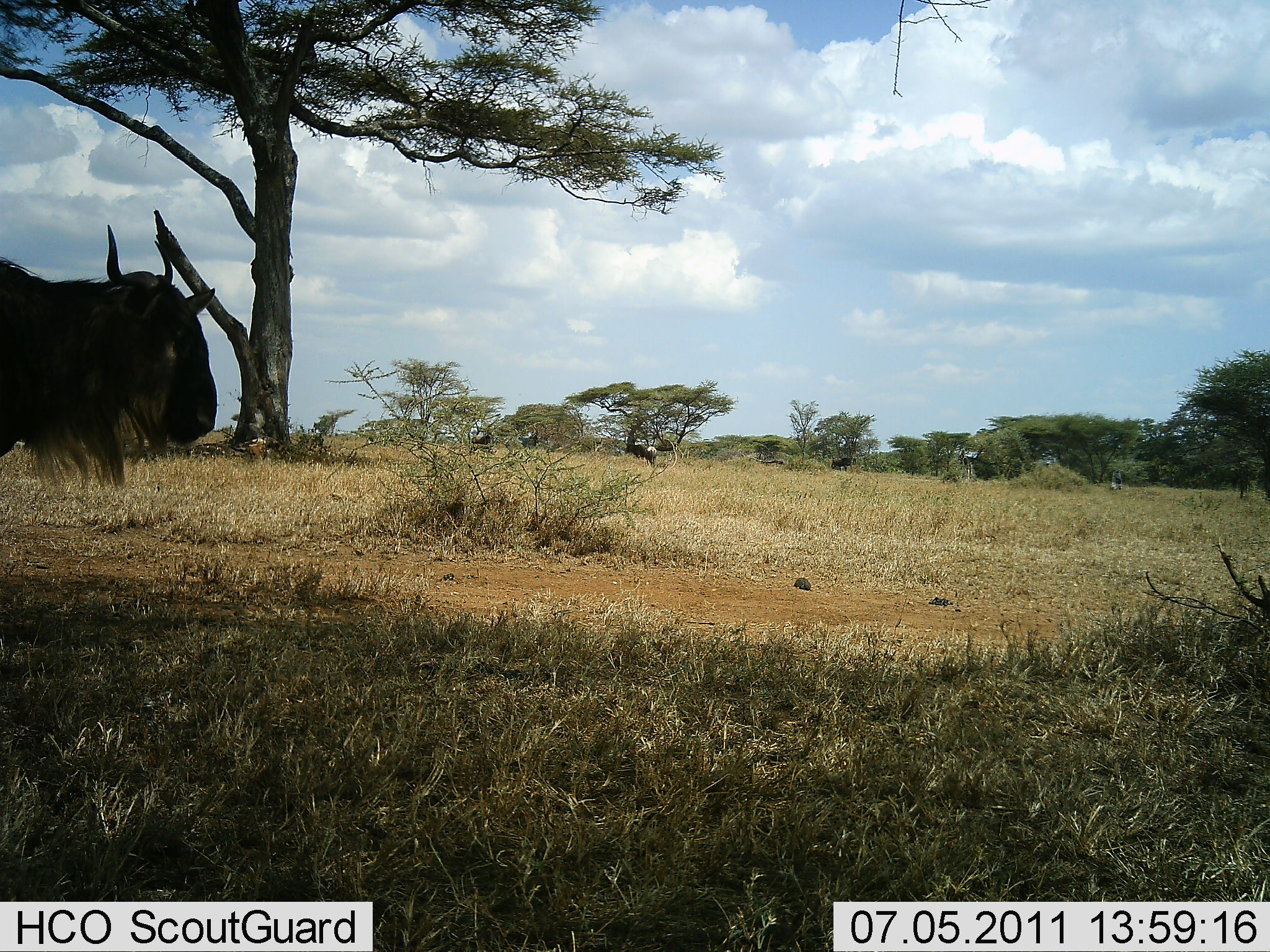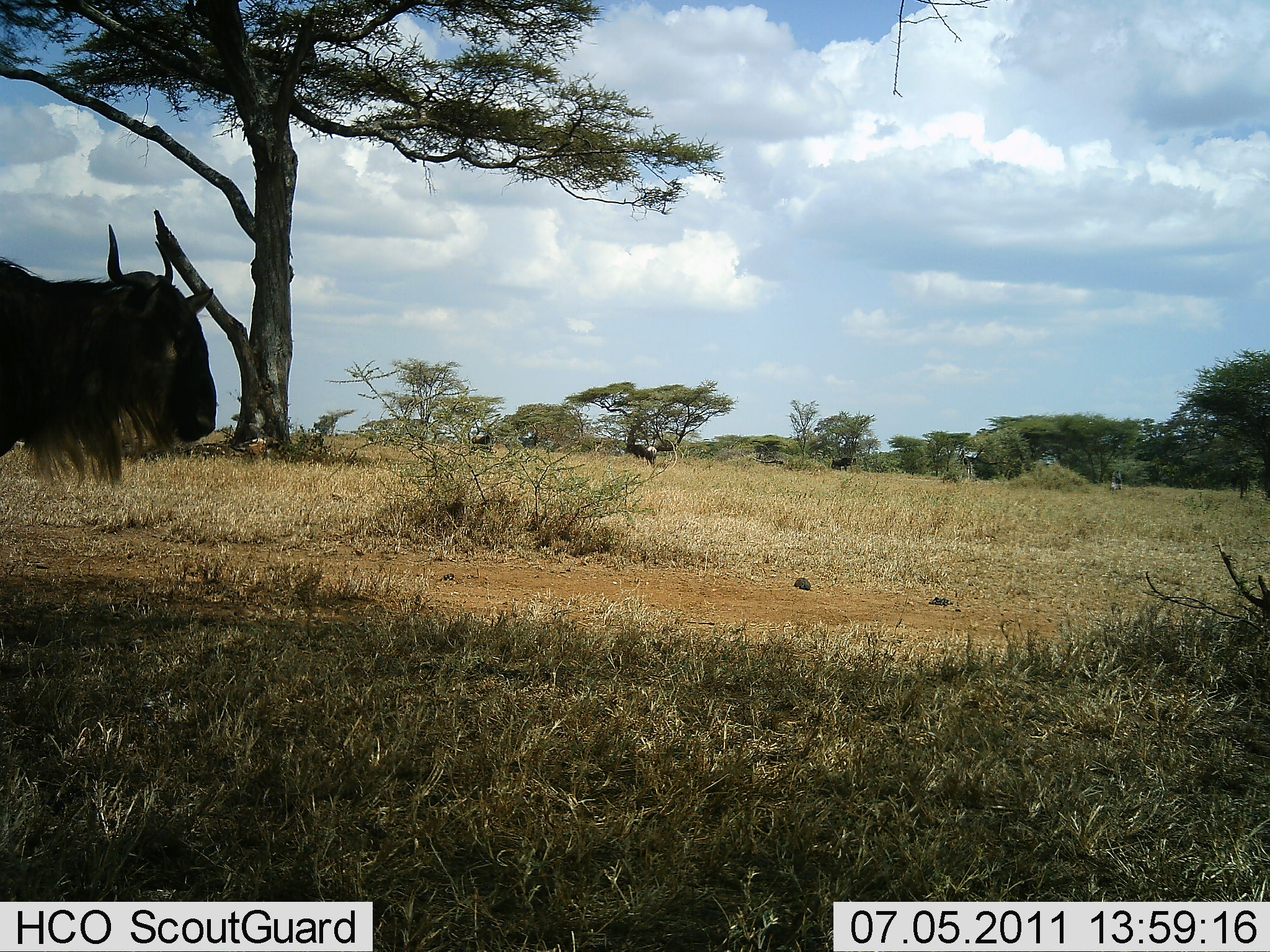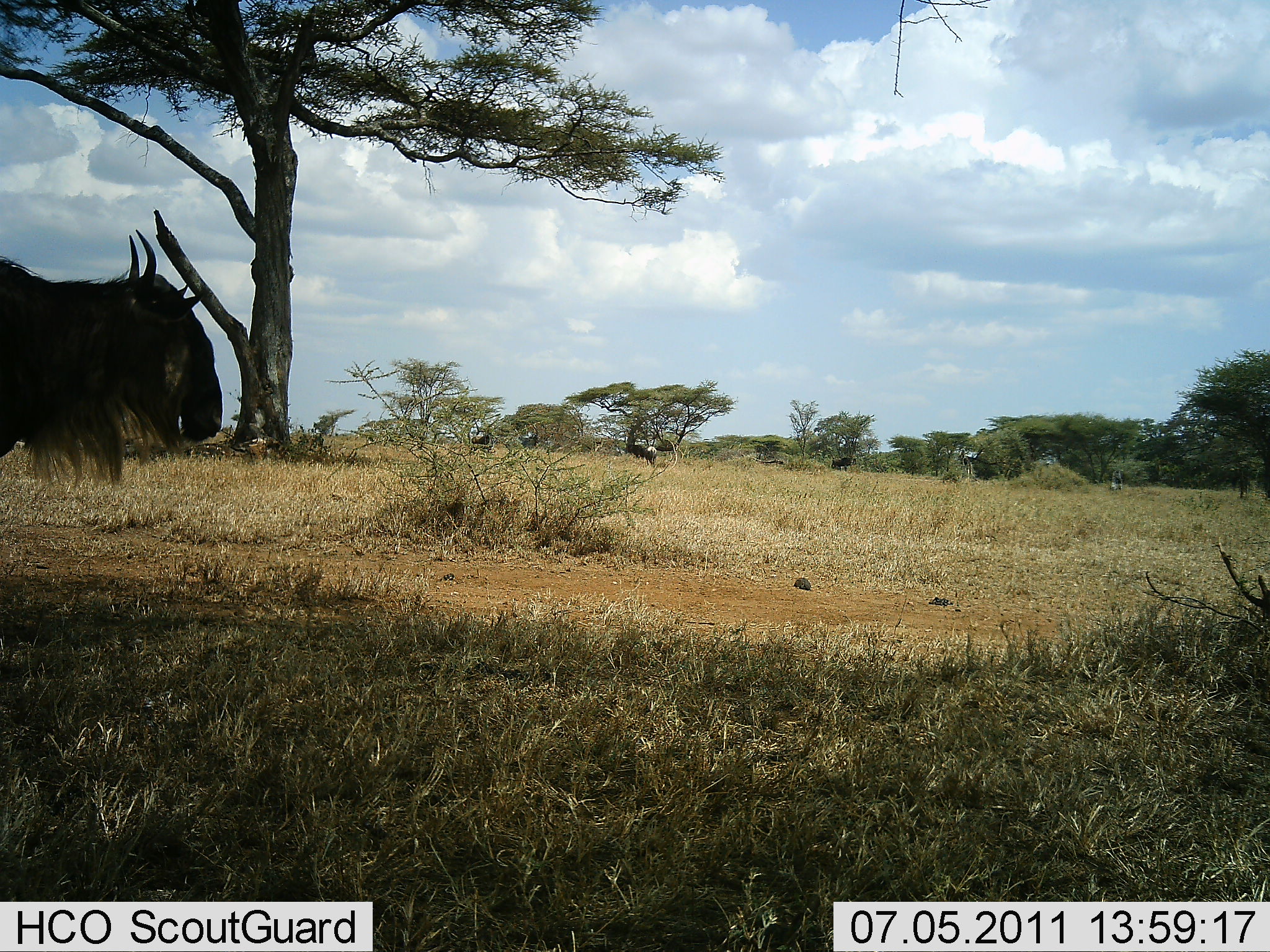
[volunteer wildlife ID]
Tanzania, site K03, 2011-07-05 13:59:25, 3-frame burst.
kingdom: Animalia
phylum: Chordata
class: Mammalia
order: Artiodactyla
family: Bovidae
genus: Connochaetes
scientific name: Connochaetes taurinus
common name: blue wildebeest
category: wildebeest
Wildebeest (blue wildebeest) (Connochaetes taurinus), count 1. Behavior (volunteer vote fractions): standing 83%, resting 0%, moving 8%, interacting 0%. Young present (vote fraction): 0%. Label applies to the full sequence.